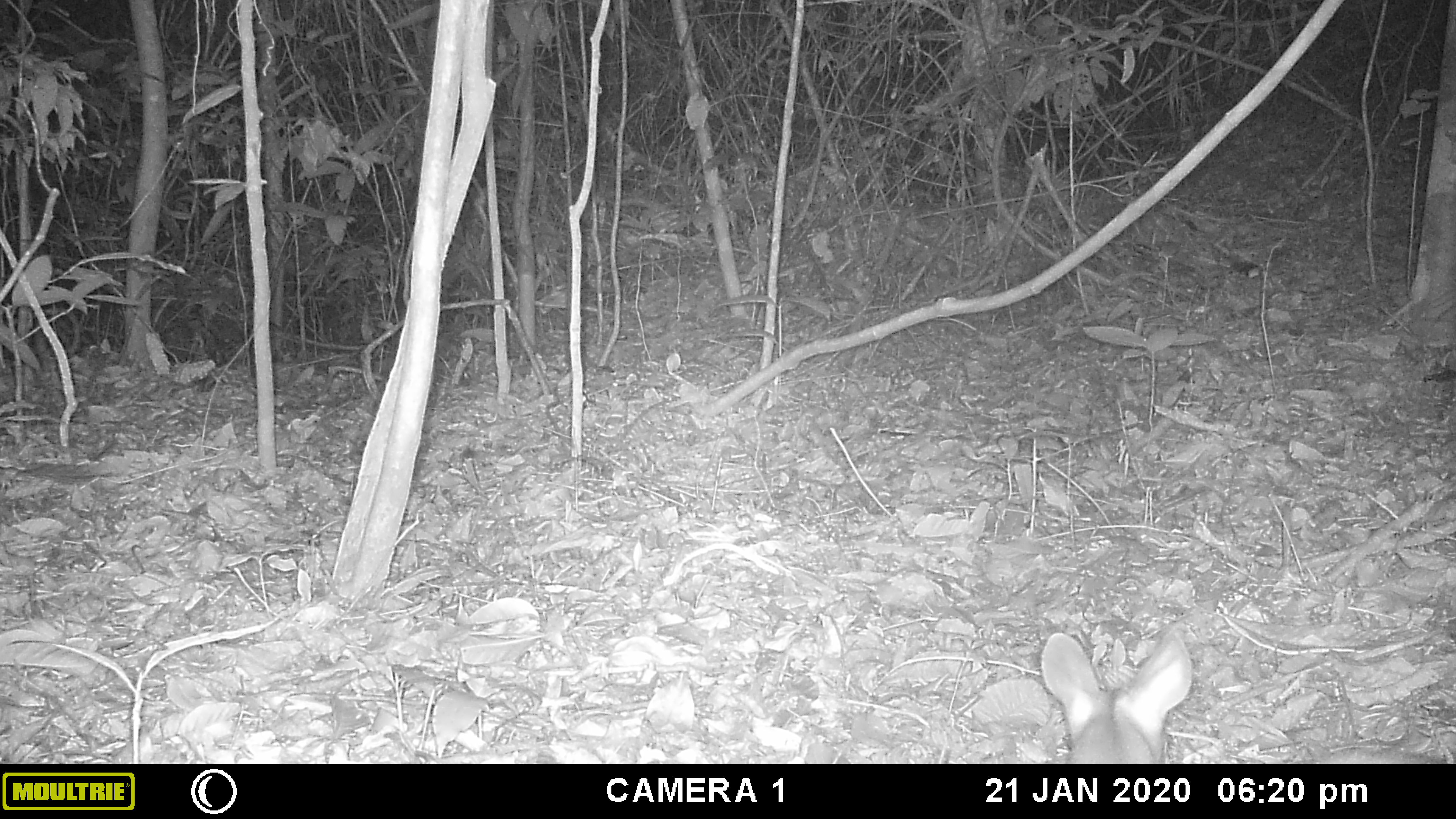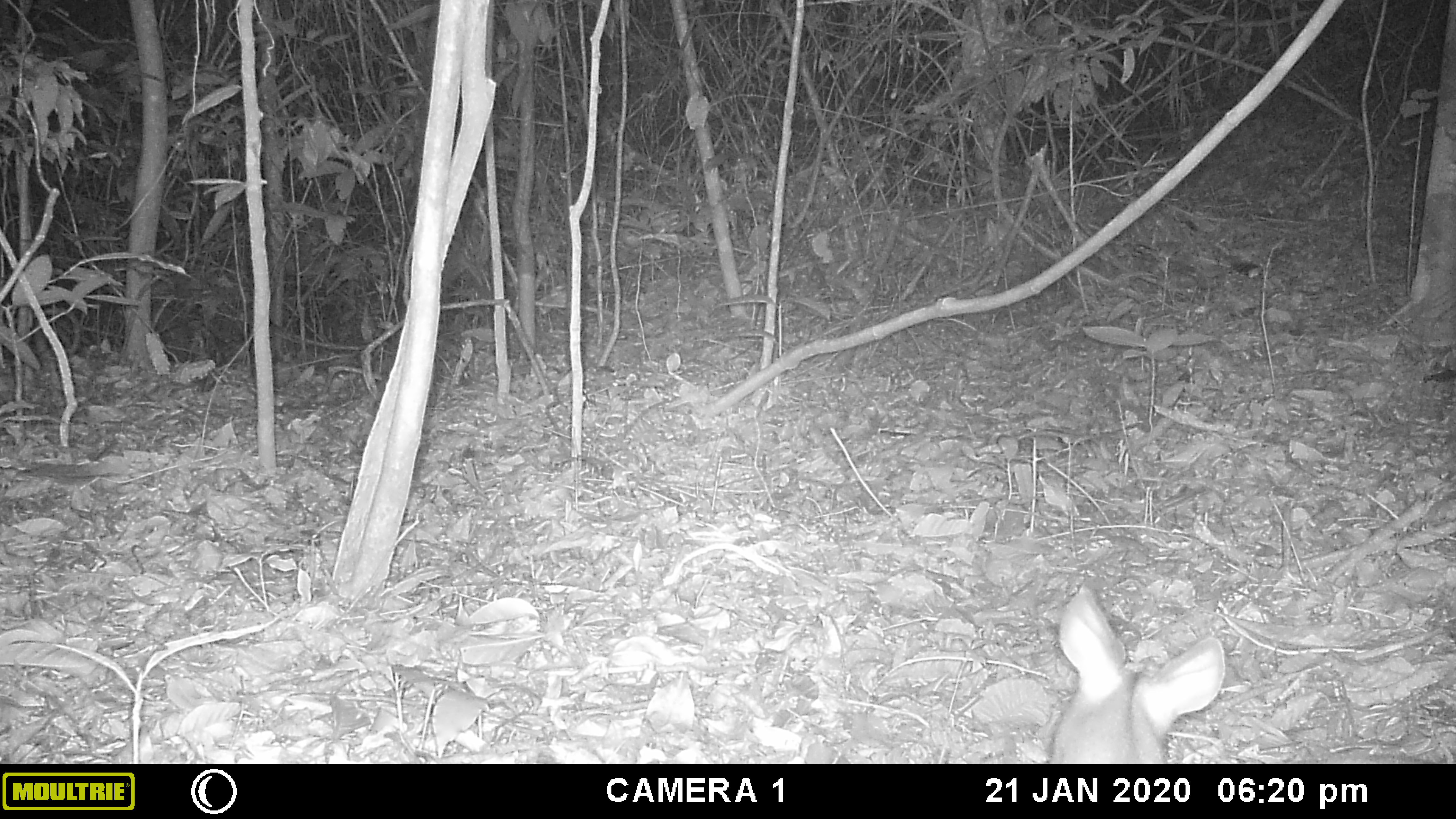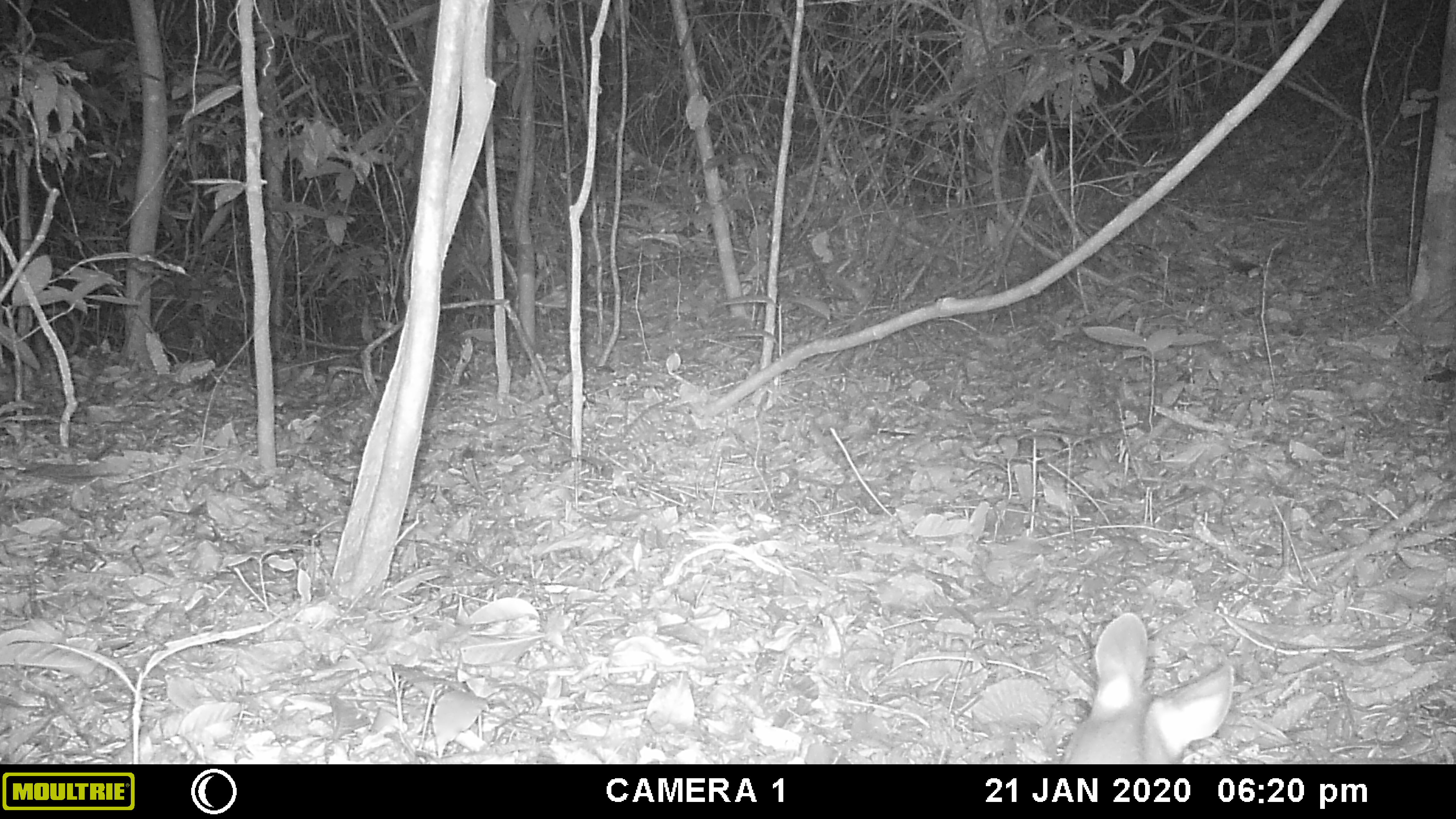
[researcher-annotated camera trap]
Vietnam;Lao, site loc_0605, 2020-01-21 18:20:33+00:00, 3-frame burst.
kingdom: Animalia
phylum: Chordata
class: Mammalia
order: Artiodactyla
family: Cervidae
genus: Muntiacus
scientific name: Muntiacus rooseveltorum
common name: roosevelt's muntjac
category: roosevelts muntjac group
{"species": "roosevelts muntjac group (roosevelt's muntjac) (Muntiacus rooseveltorum)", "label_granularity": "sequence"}